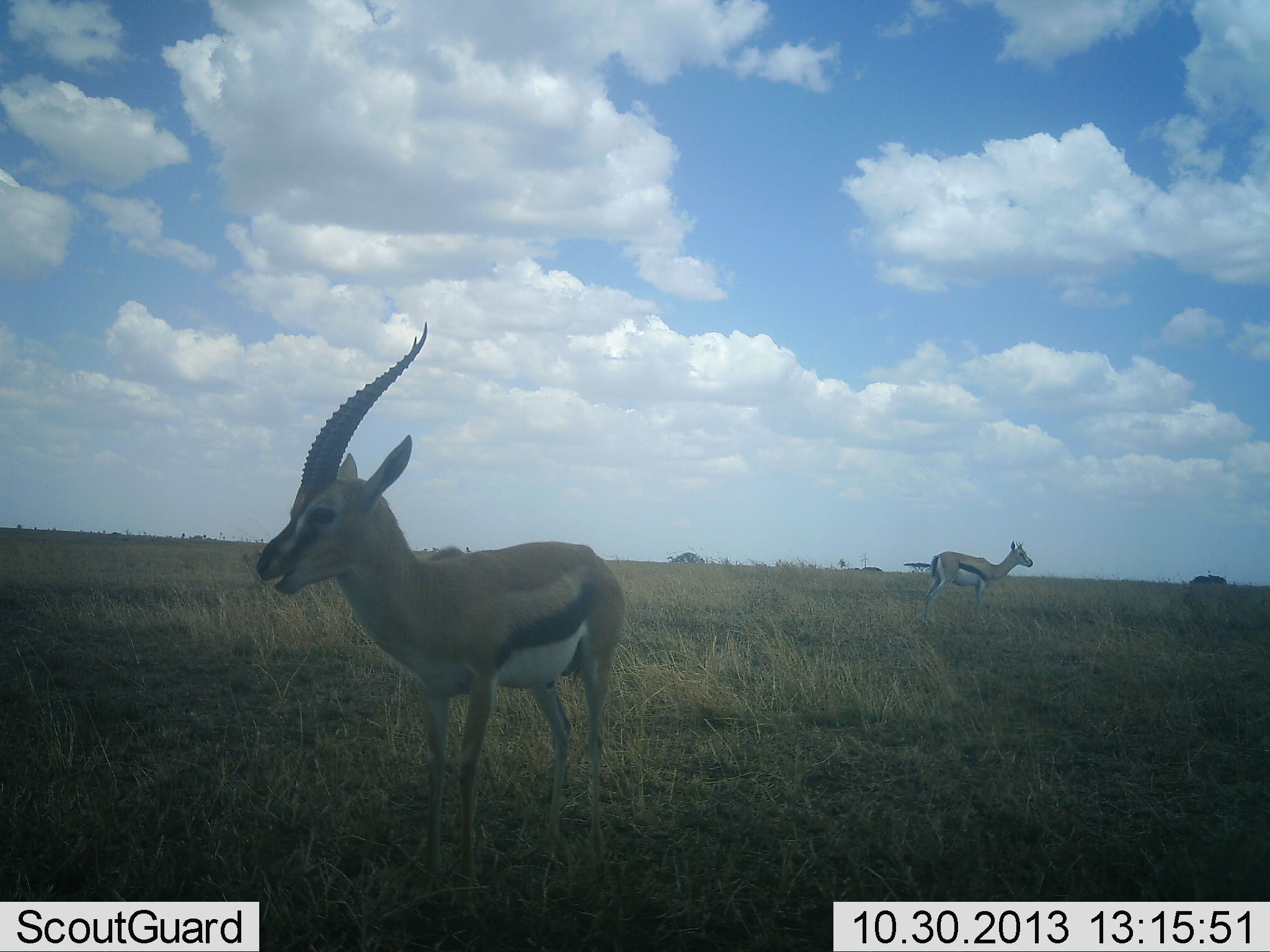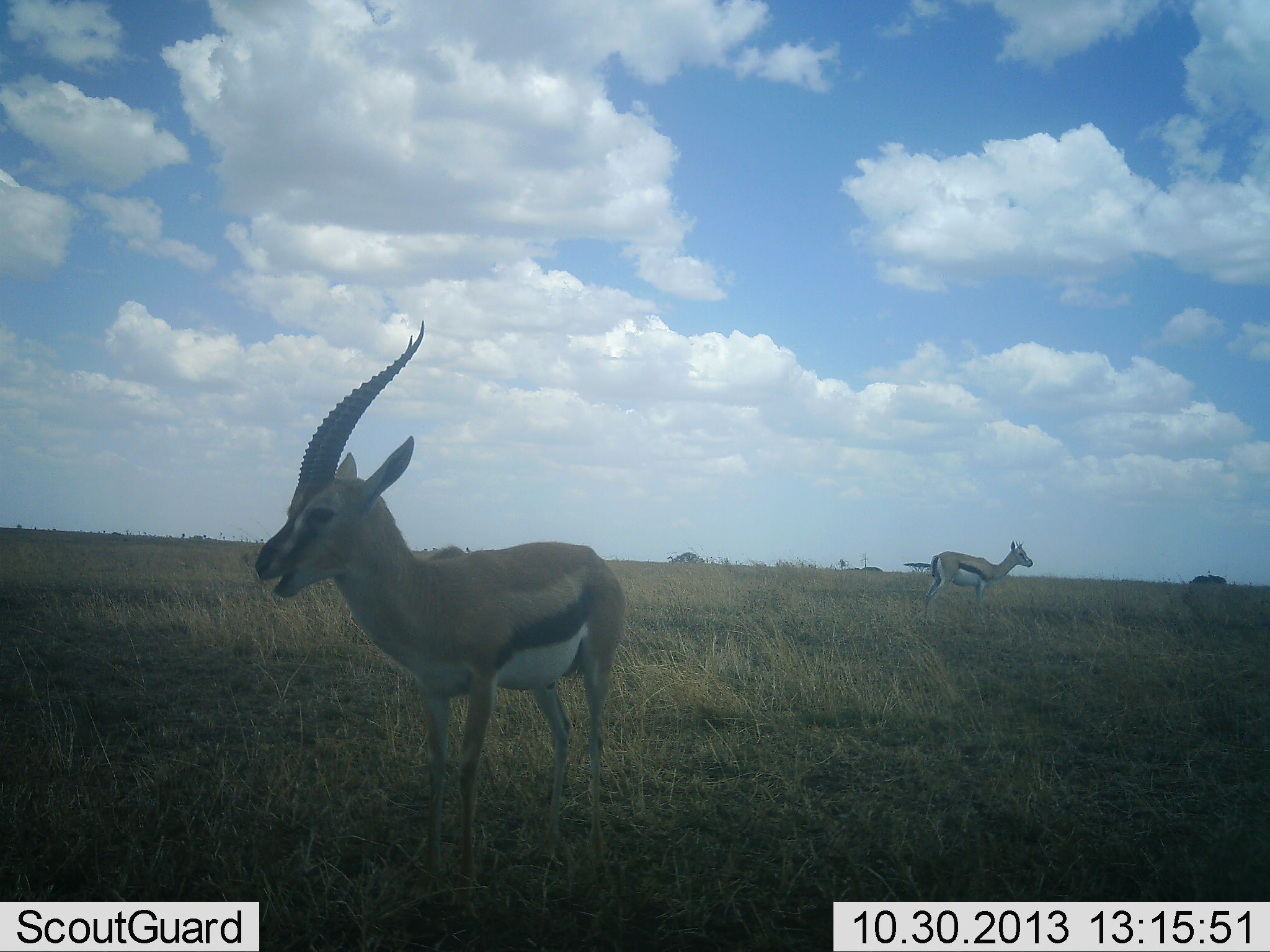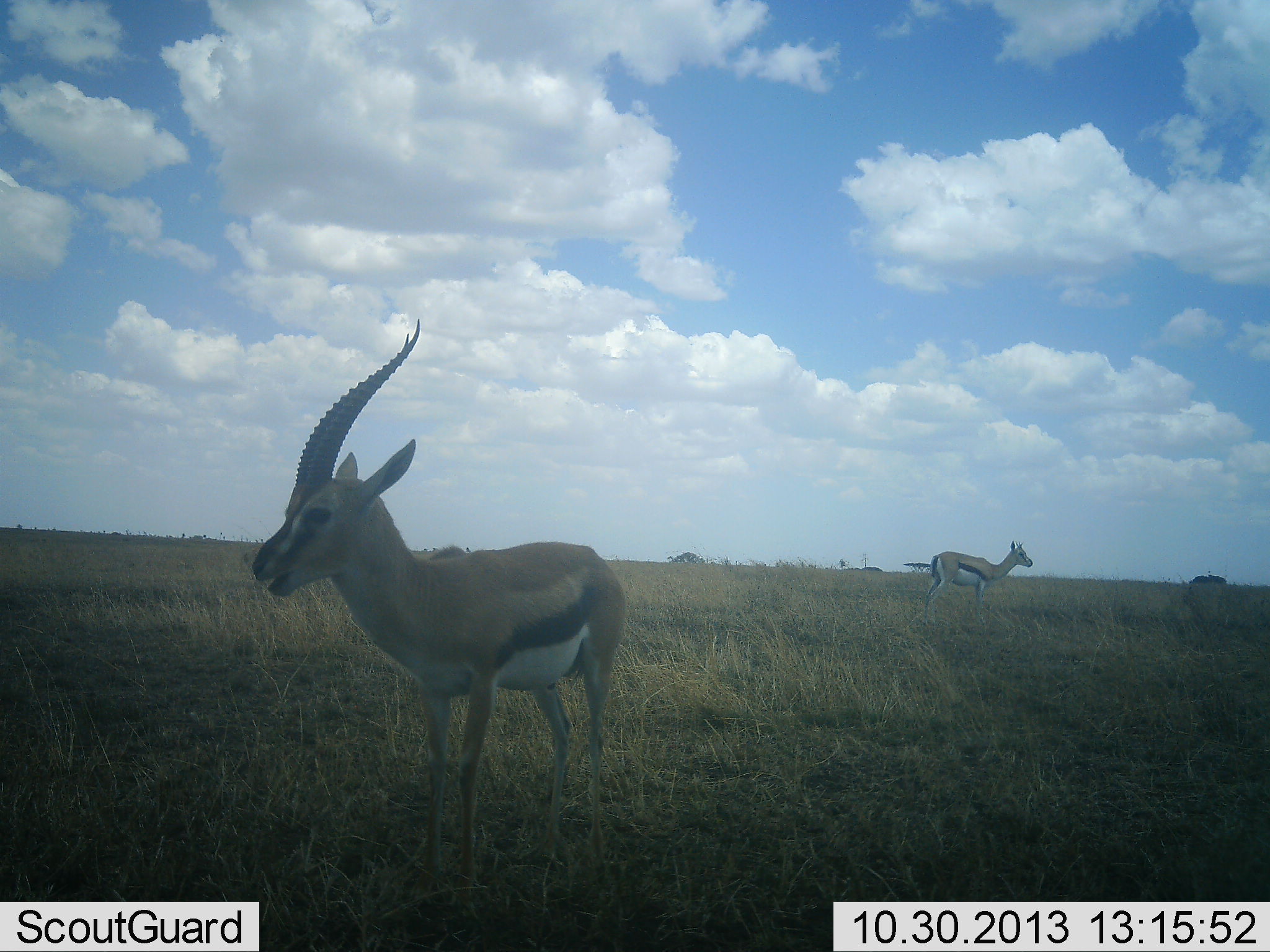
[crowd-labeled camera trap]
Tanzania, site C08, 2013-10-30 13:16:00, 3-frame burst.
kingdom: Animalia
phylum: Chordata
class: Mammalia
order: Artiodactyla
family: Bovidae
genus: Eudorcas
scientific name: Eudorcas thomsonii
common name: thomson's gazelle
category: gazellethomsons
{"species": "gazellethomsons (thomson's gazelle) (Eudorcas thomsonii)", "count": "2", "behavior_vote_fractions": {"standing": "95%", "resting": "0%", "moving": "0%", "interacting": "0%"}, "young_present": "0%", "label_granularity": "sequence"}